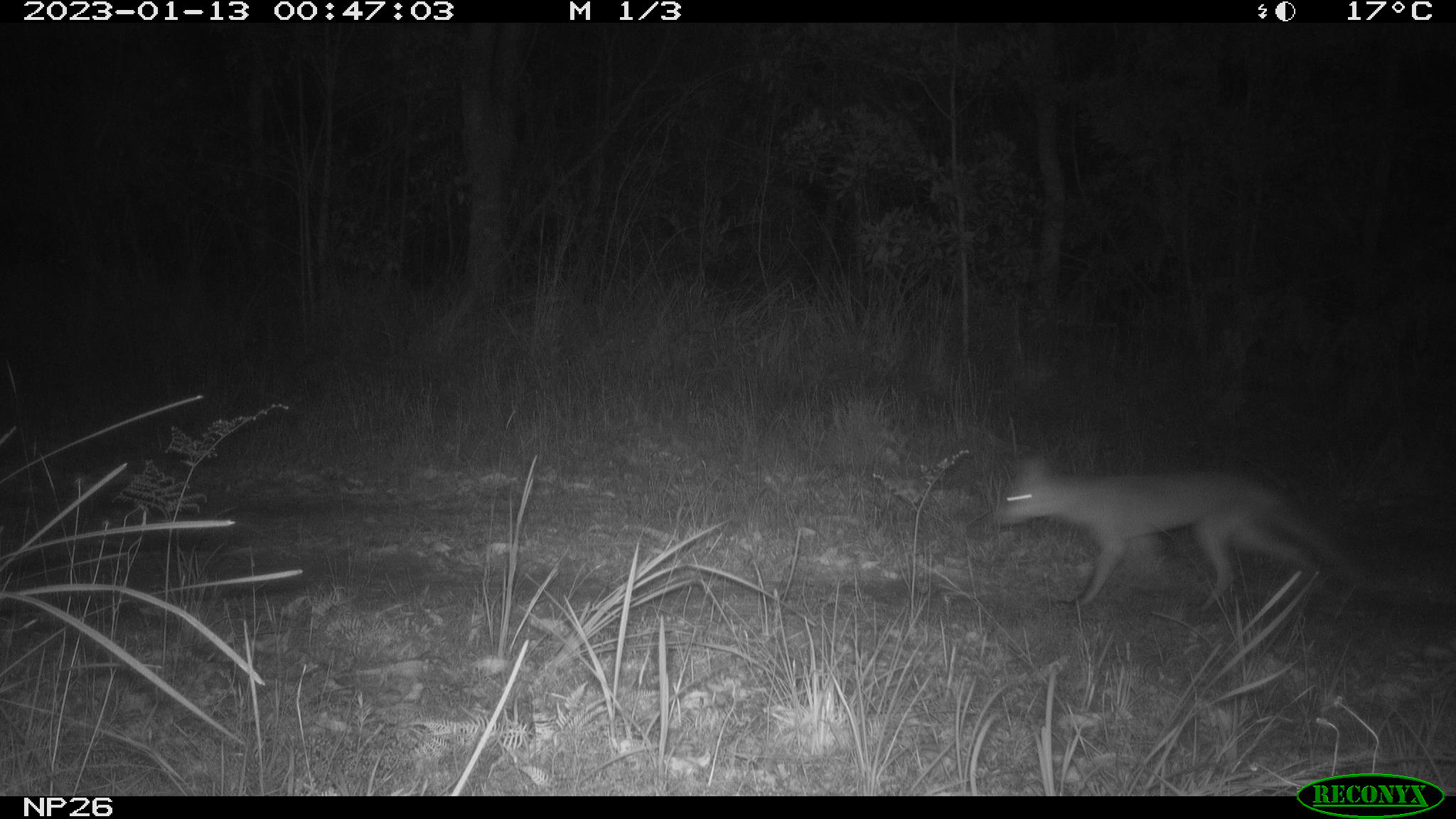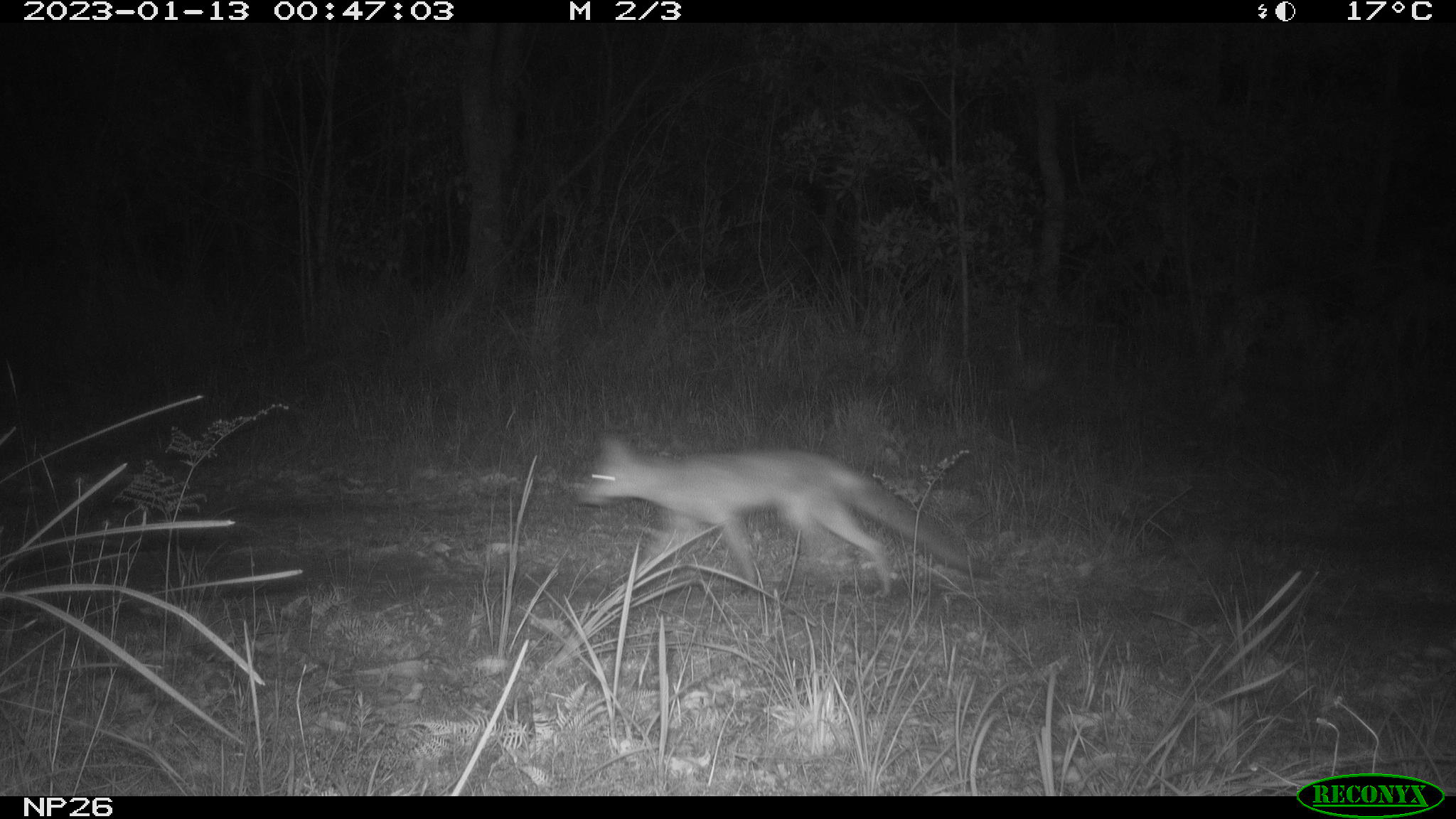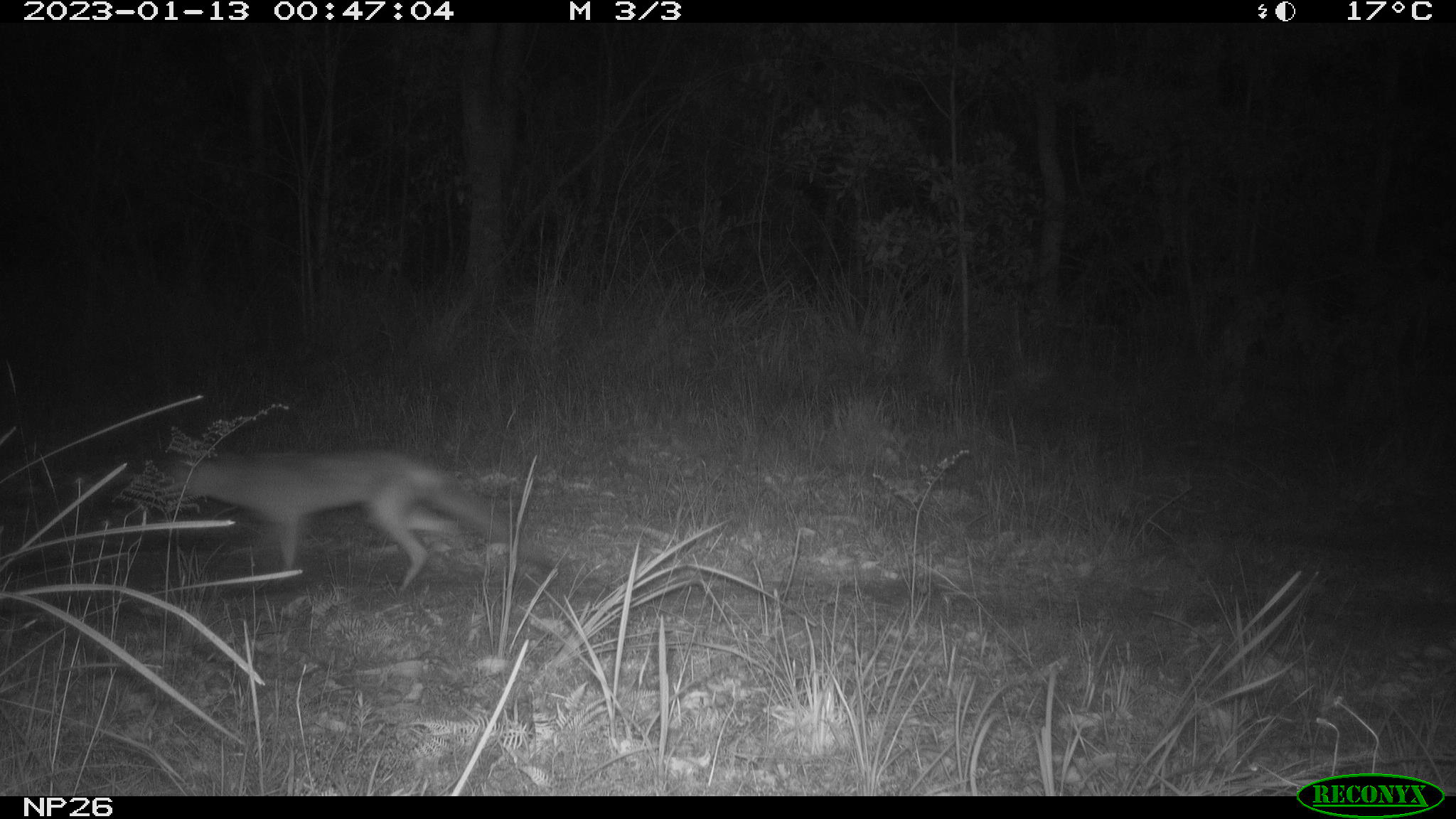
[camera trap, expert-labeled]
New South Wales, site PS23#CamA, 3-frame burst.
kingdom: Animalia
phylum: Chordata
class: Mammalia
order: Carnivora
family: Canidae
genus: Vulpes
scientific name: Vulpes vulpes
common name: red fox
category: fox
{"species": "fox (red fox) (Vulpes vulpes)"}